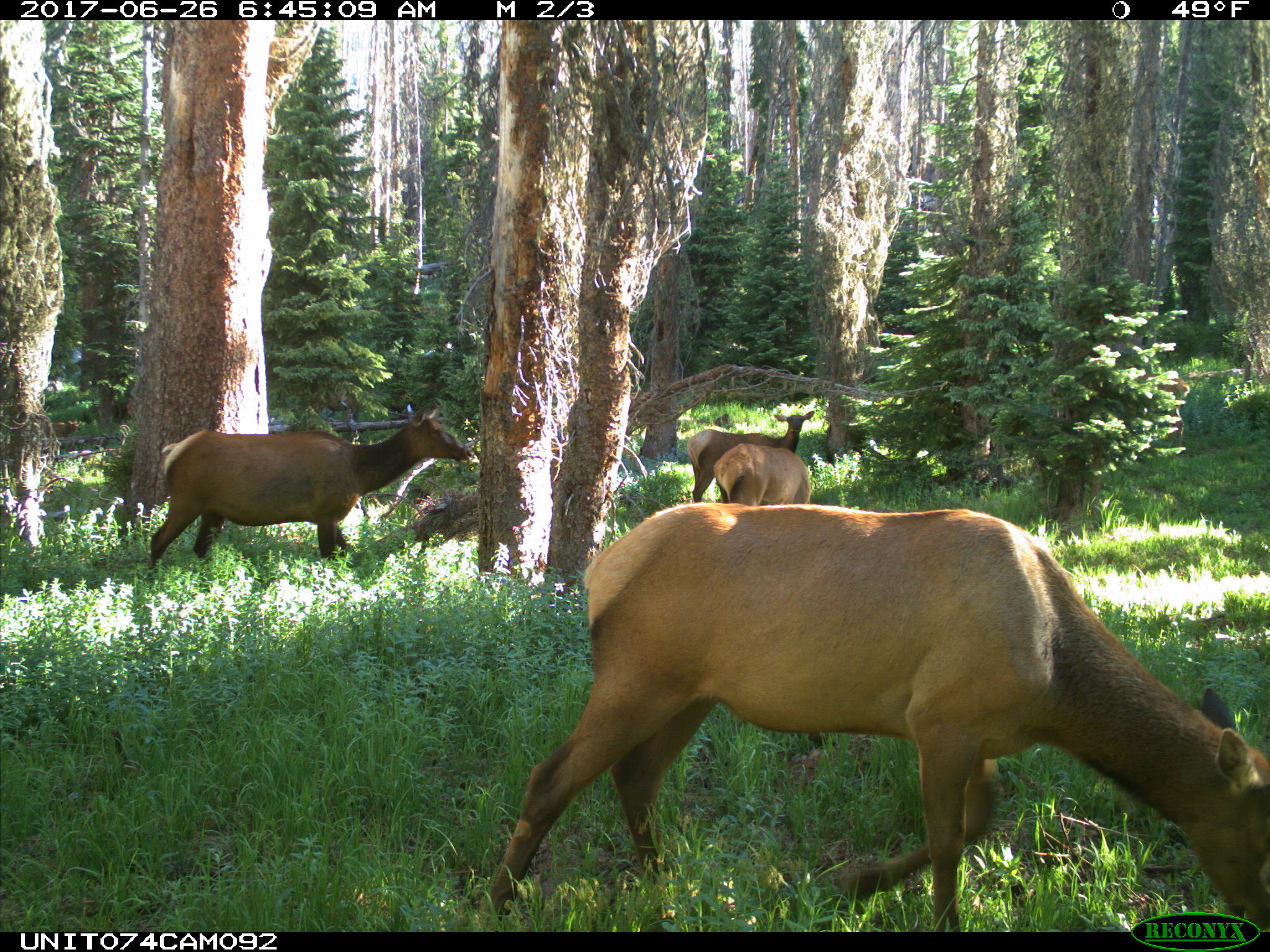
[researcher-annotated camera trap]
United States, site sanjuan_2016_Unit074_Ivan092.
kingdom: Animalia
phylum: Chordata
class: Mammalia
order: Artiodactyla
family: Cervidae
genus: Cervus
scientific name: Cervus elaphus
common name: red deer